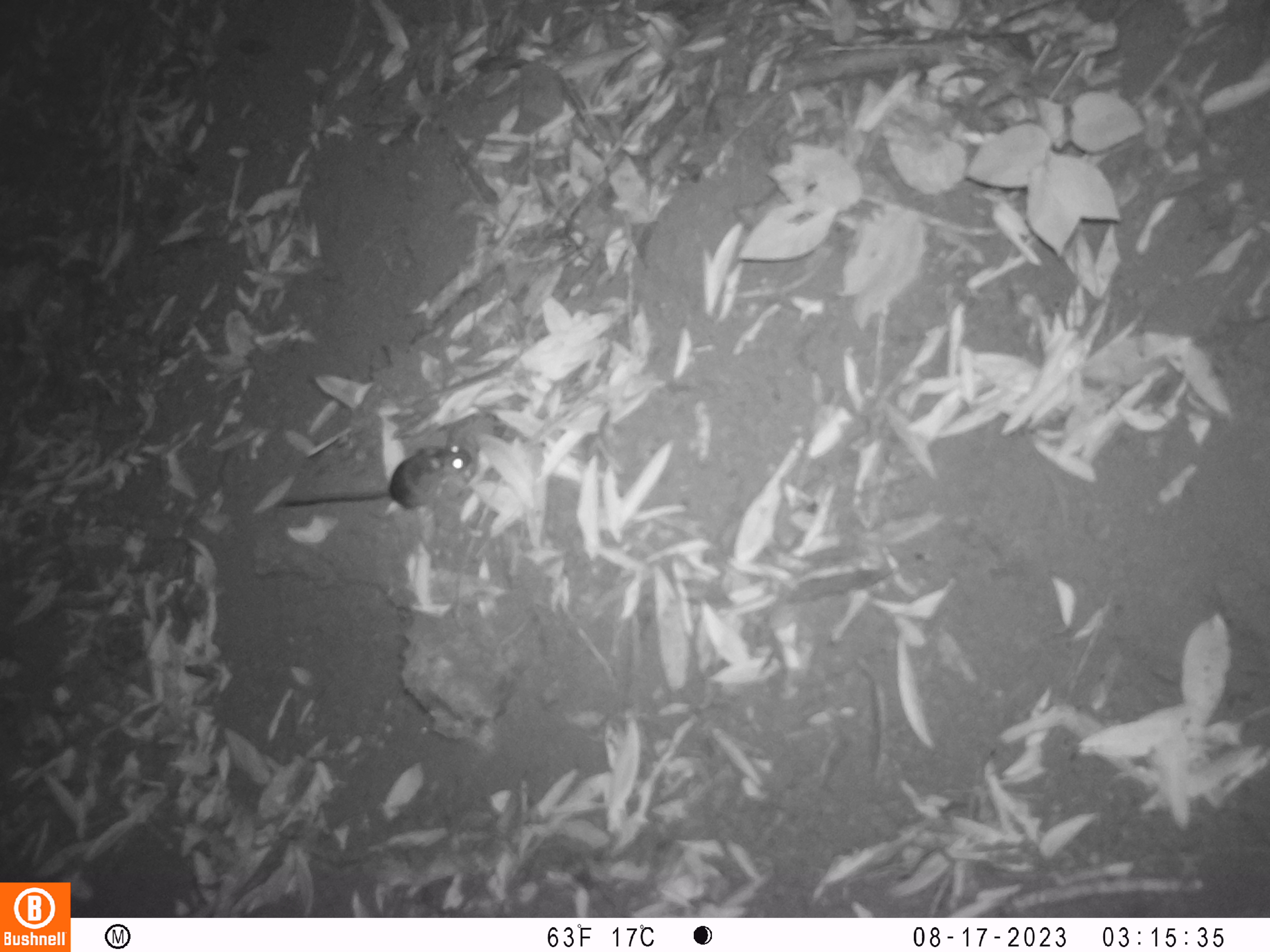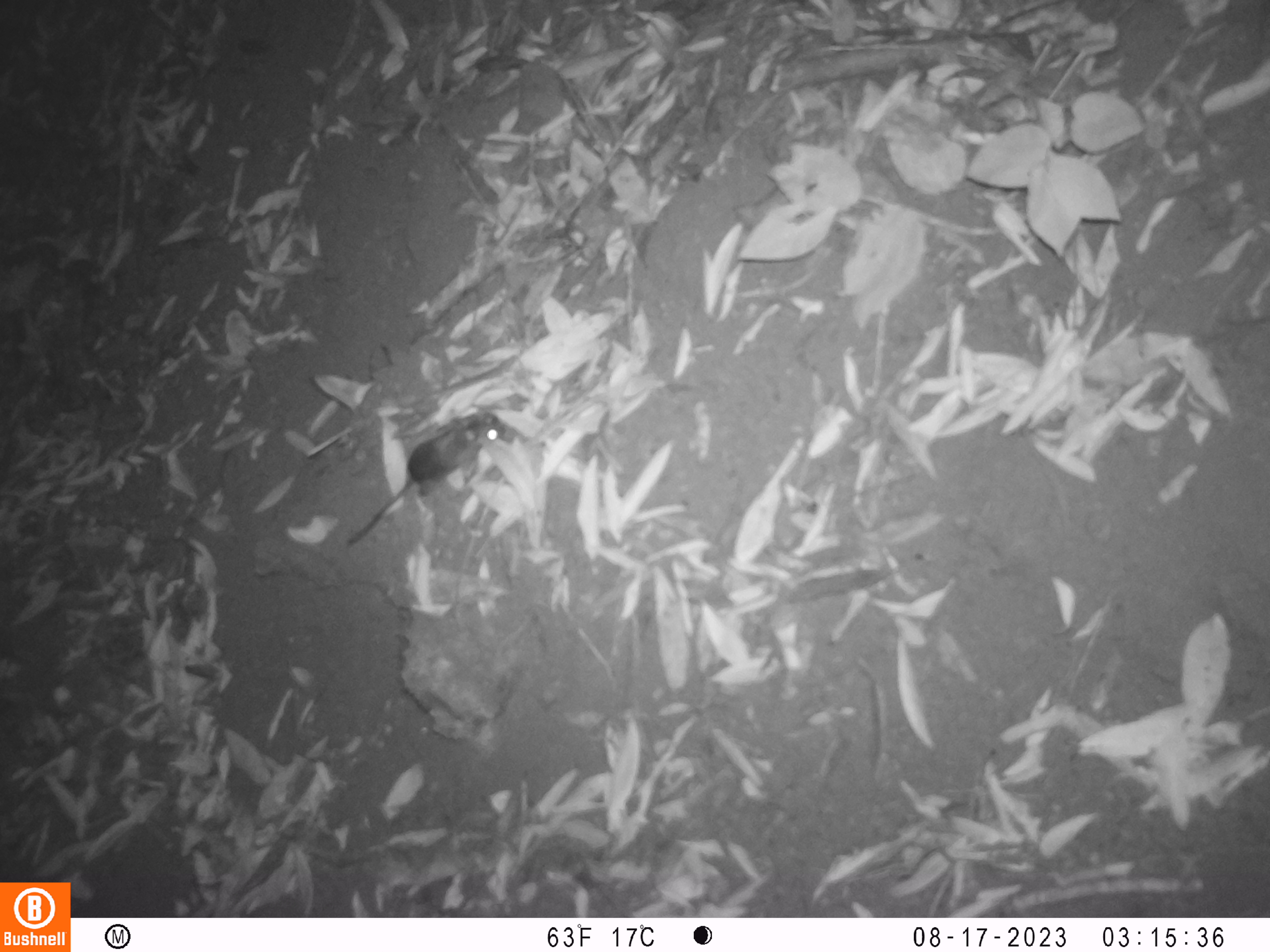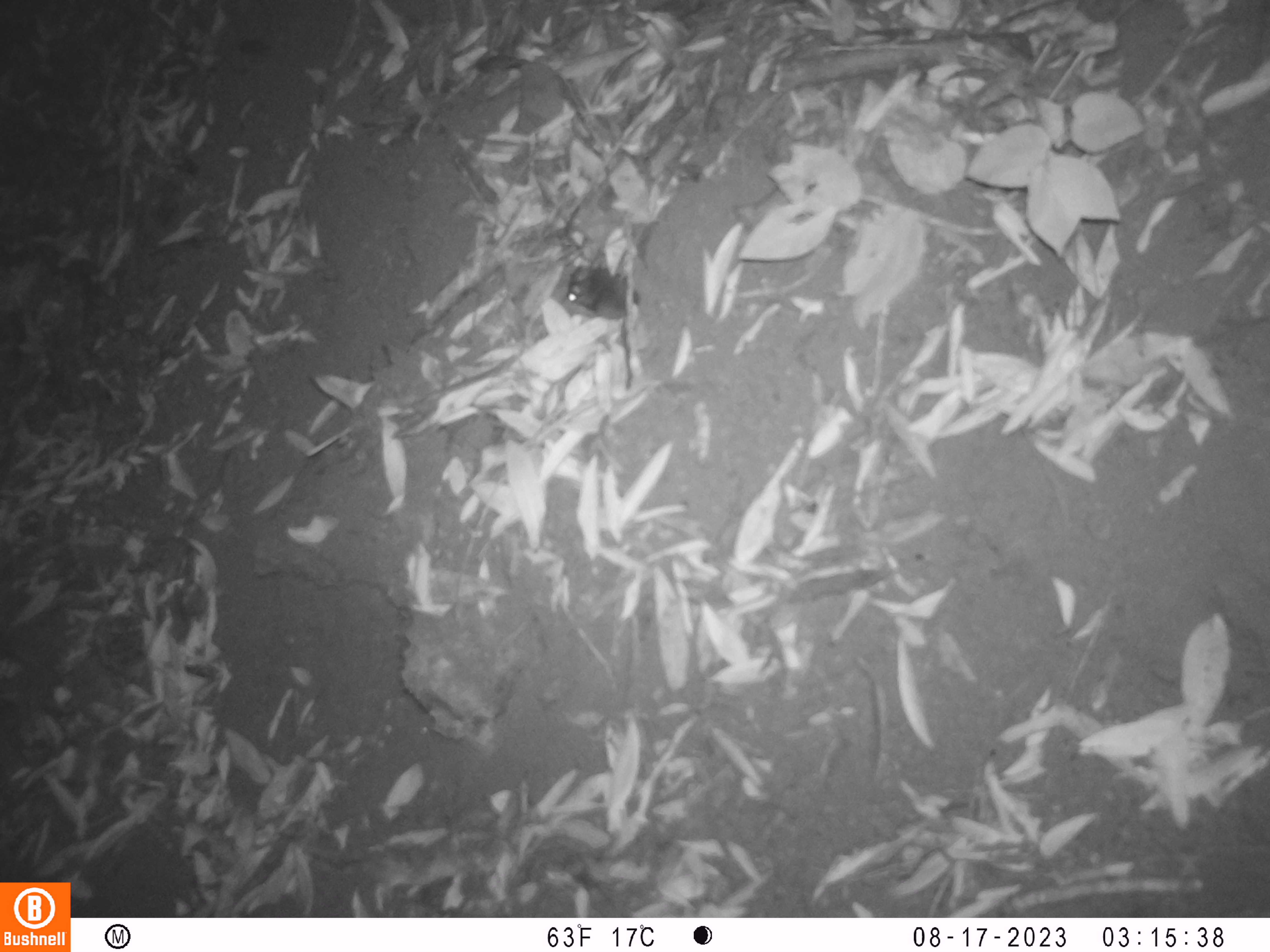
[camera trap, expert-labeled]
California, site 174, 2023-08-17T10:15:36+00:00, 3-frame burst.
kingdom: Animalia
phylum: Chordata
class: Mammalia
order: Rodentia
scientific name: Rodentia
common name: mouse or rat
Mouse or rat (Rodentia).